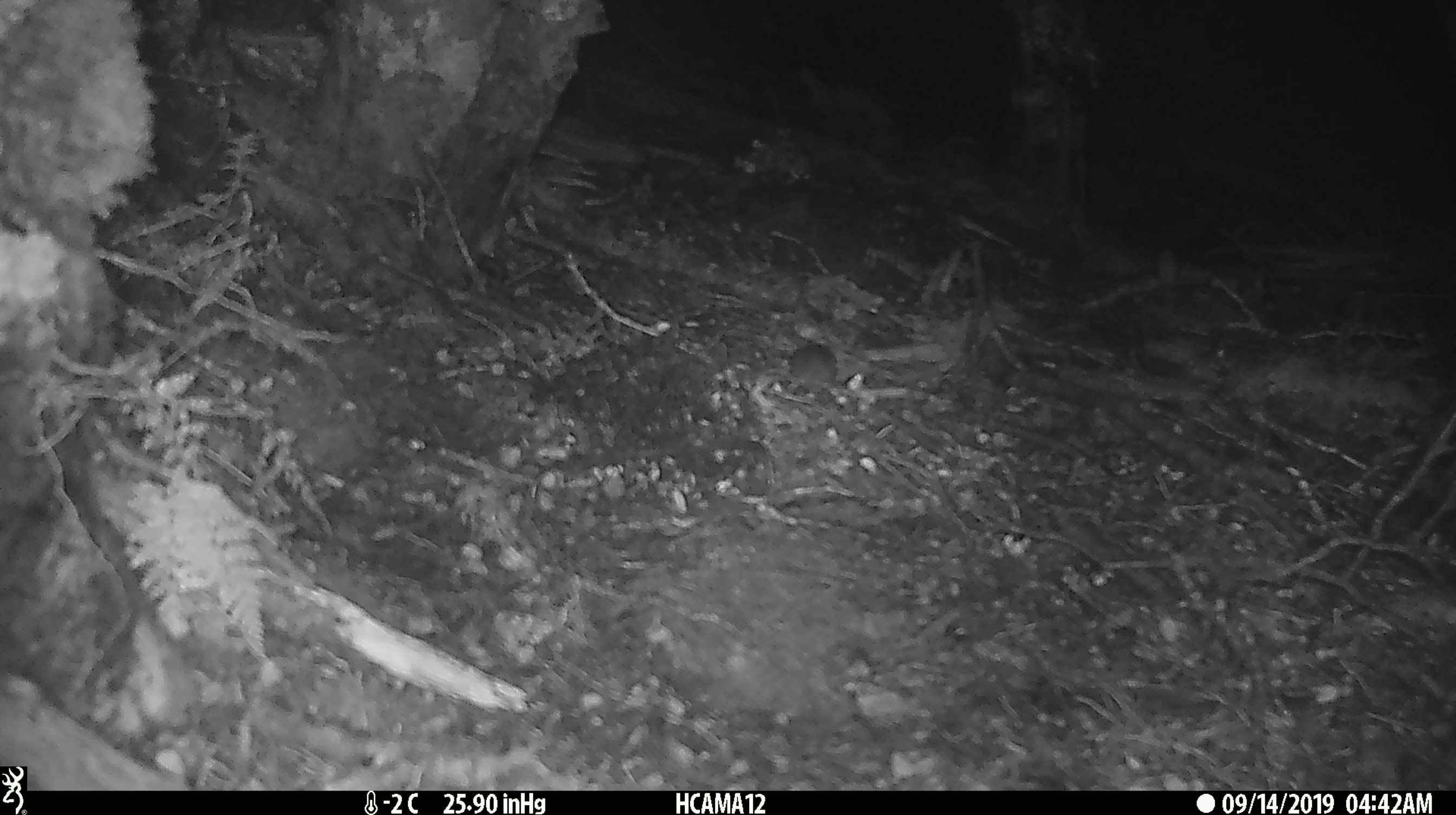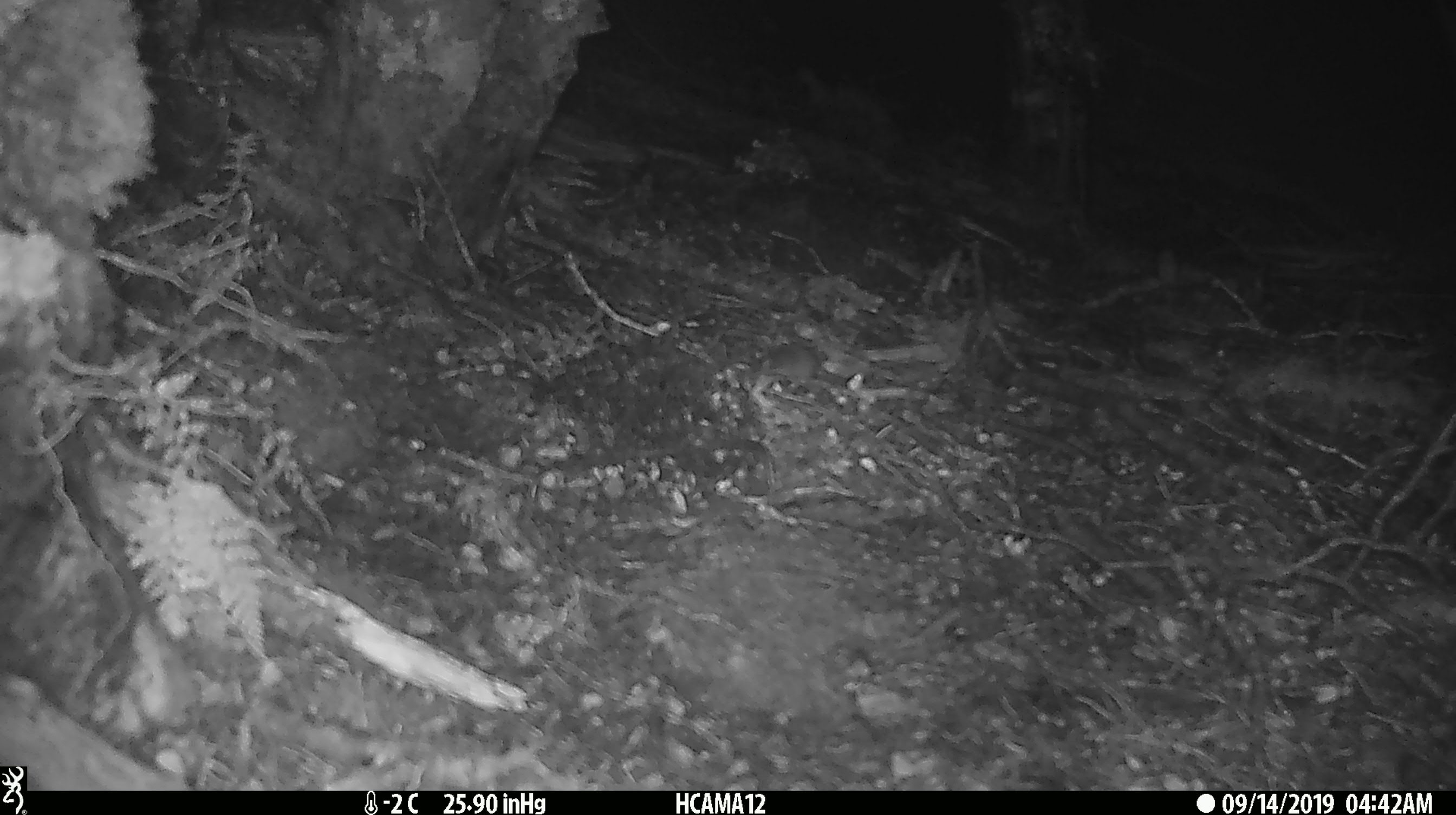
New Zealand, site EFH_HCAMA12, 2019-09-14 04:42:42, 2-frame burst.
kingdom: Animalia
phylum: Chordata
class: Mammalia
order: Rodentia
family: Muridae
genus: Mus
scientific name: Mus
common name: mouse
Mouse (Mus).